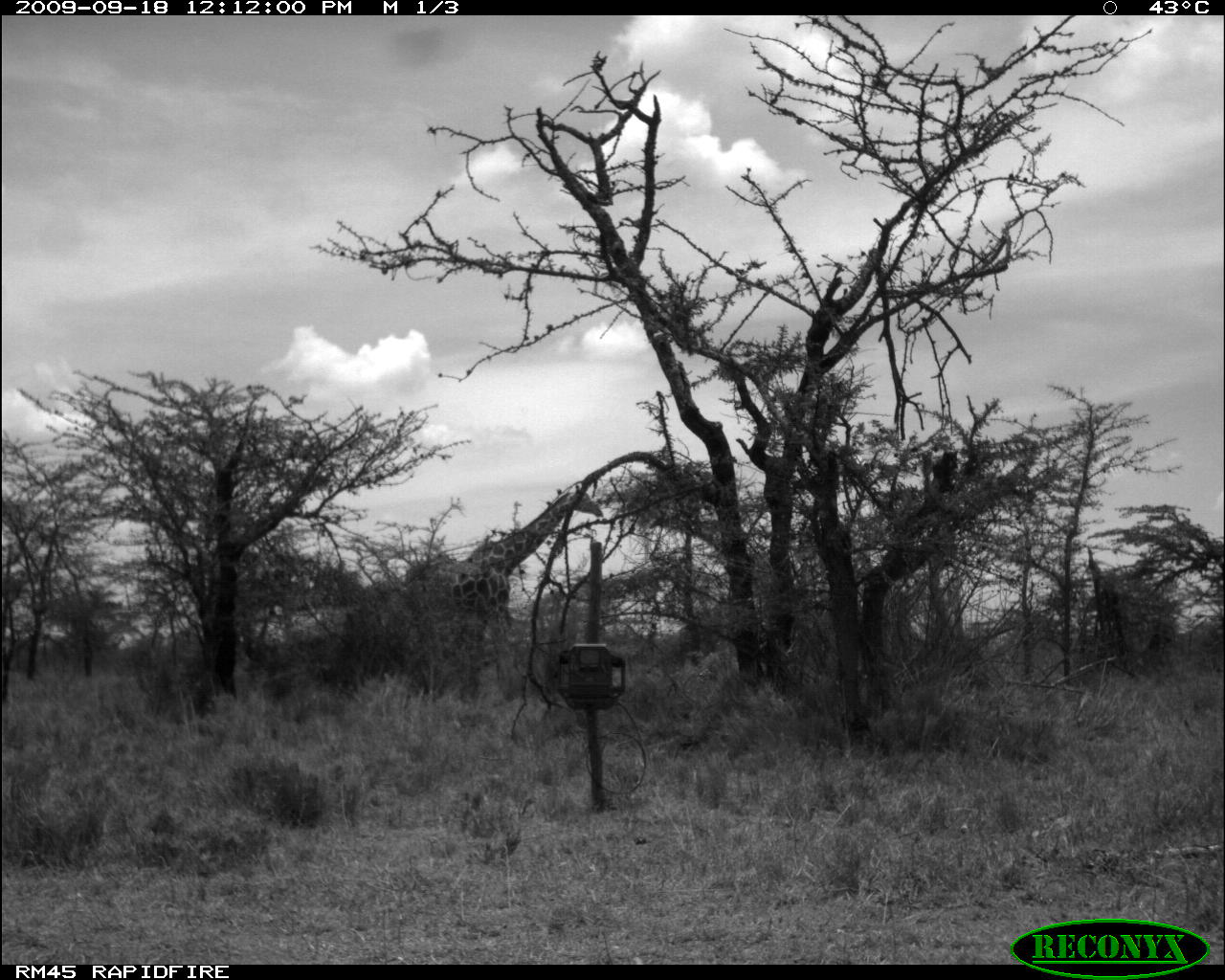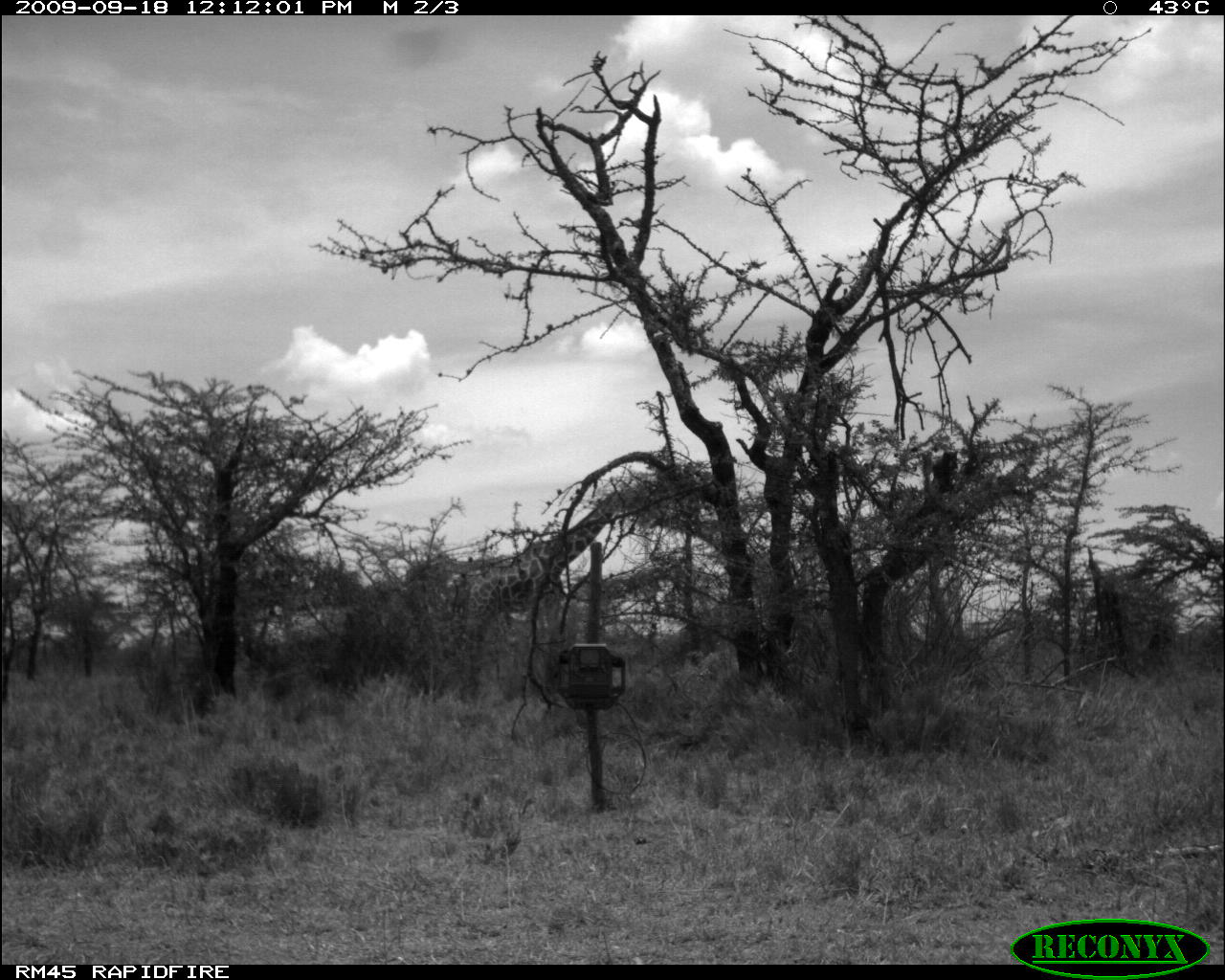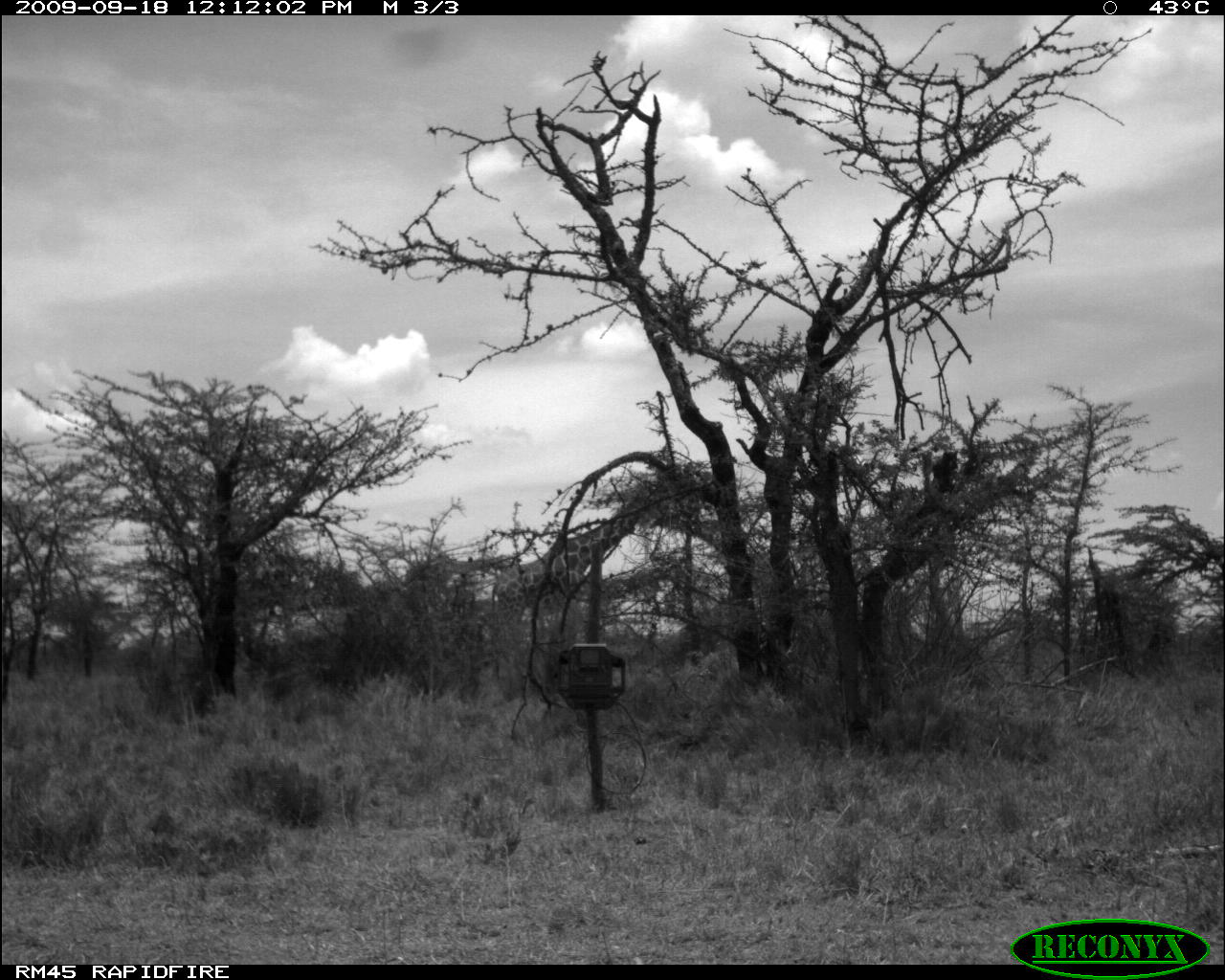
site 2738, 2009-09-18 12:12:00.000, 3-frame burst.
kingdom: Animalia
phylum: Chordata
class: Mammalia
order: Artiodactyla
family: Giraffidae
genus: Giraffa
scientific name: Giraffa camelopardalis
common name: giraffe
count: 1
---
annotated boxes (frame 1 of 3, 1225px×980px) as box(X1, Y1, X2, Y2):
giraffa camelopardalis: box(434, 478, 604, 666)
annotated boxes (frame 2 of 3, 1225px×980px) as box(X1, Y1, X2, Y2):
giraffa camelopardalis: box(419, 464, 676, 722)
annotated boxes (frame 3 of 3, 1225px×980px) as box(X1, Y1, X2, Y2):
giraffa camelopardalis: box(485, 504, 640, 677)